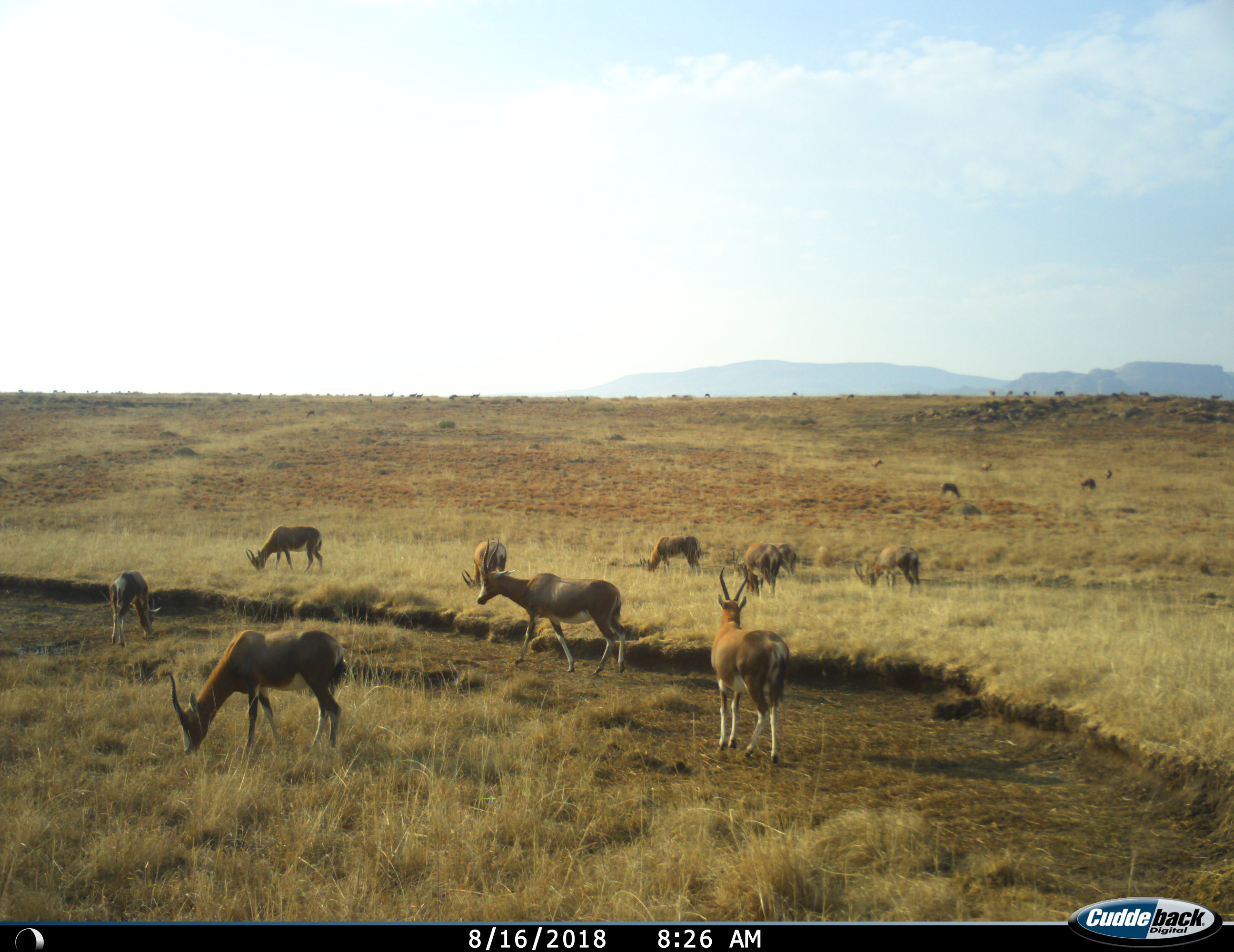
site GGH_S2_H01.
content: unidentified animal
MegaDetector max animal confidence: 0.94